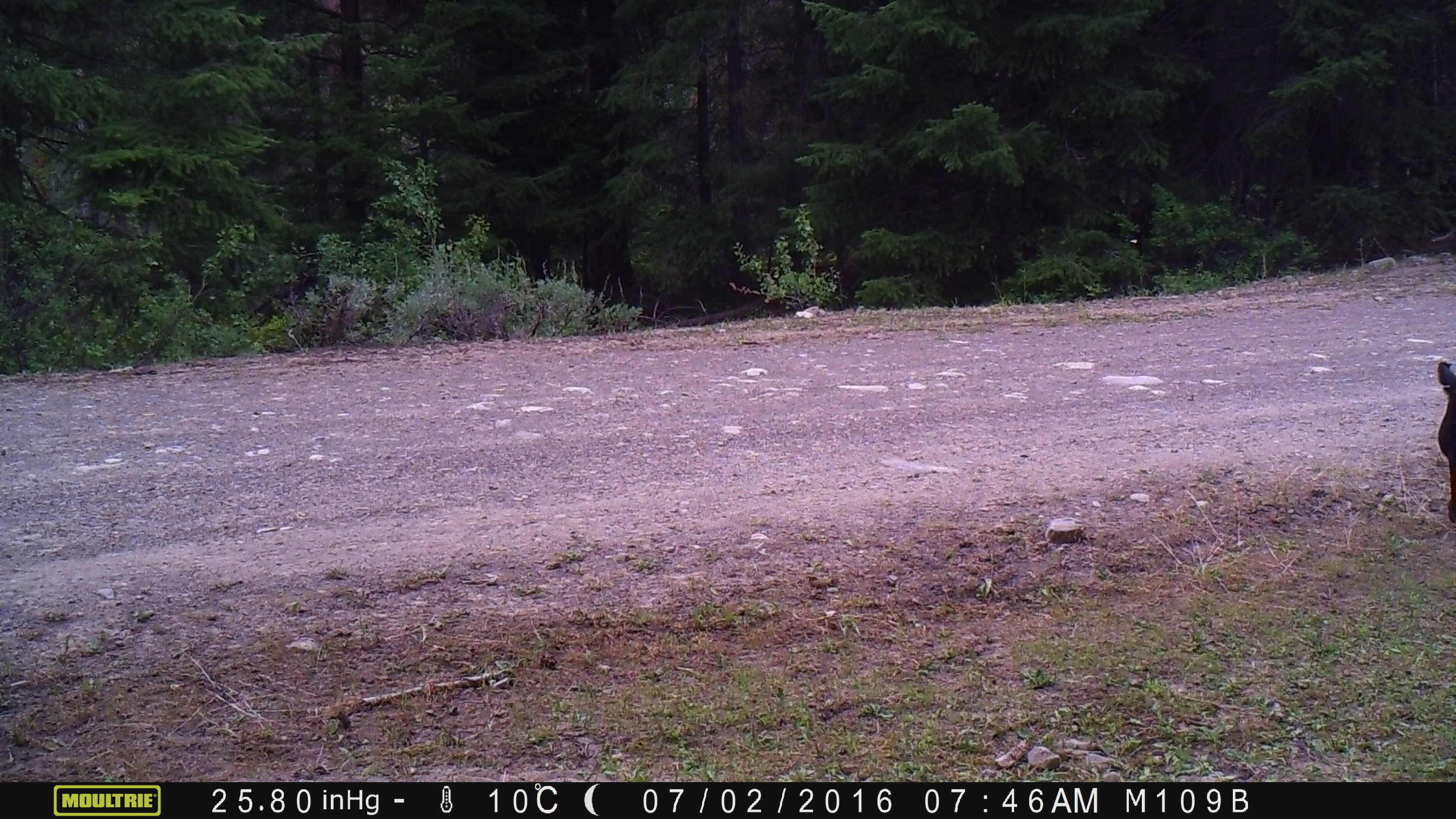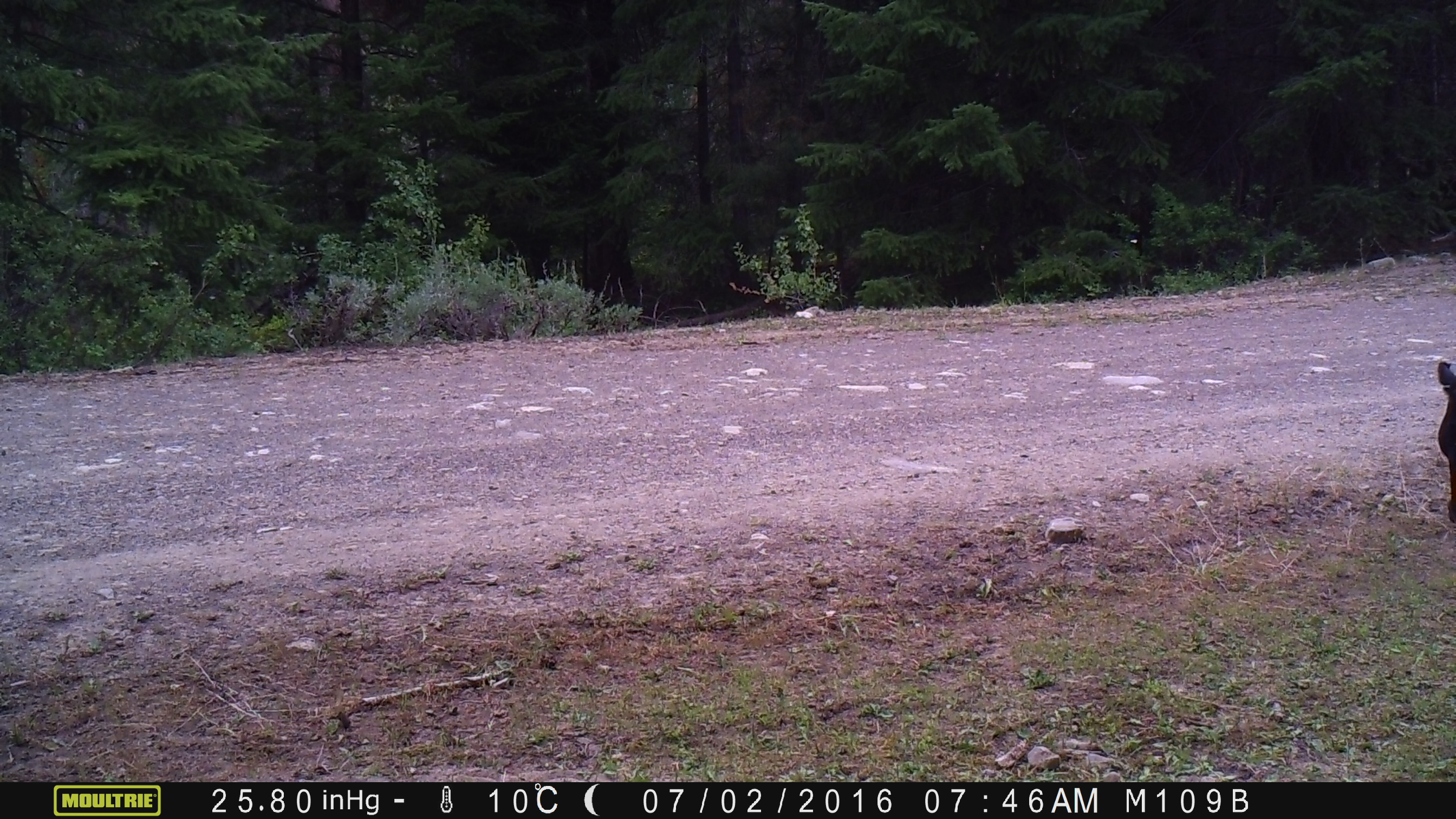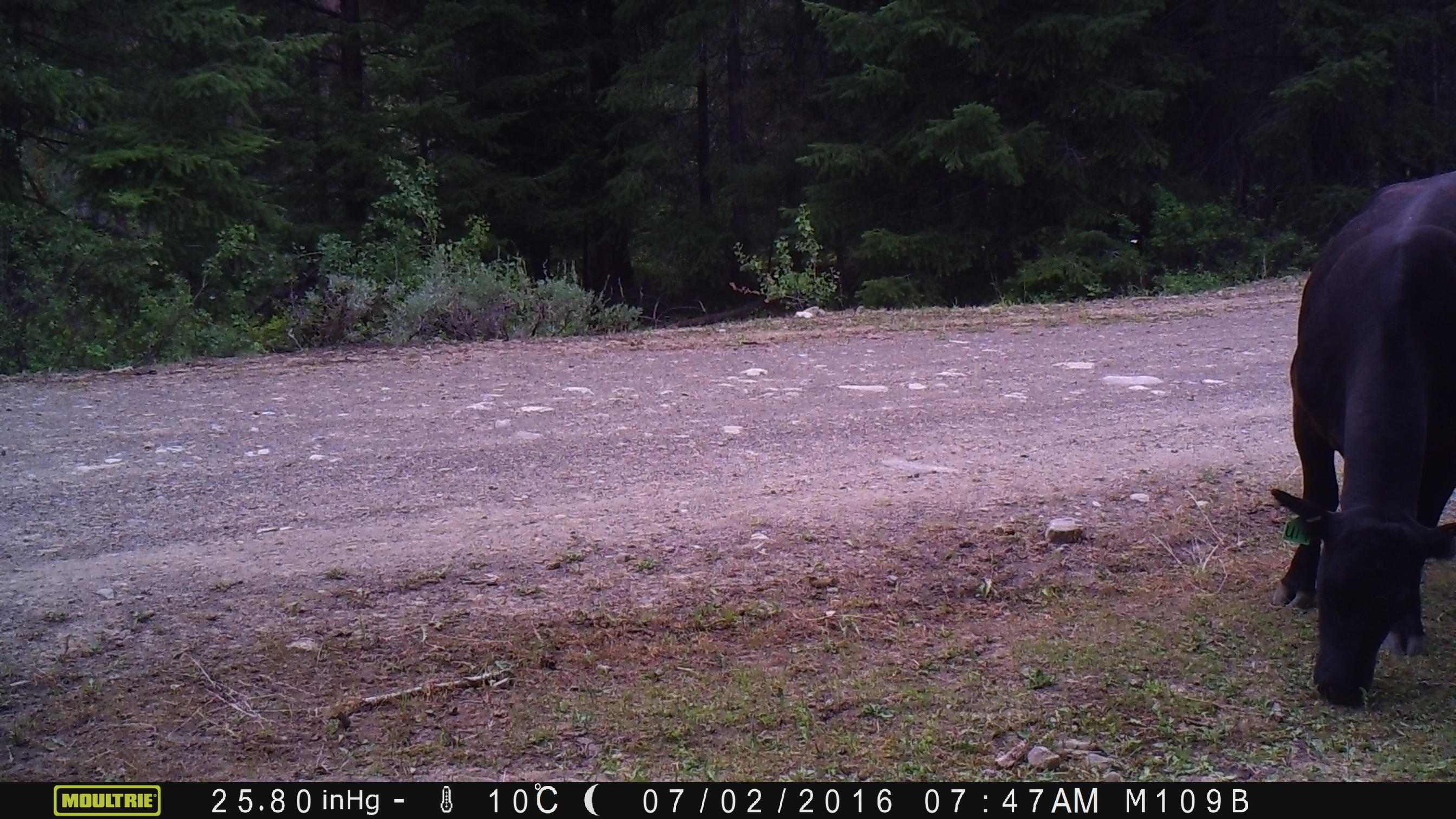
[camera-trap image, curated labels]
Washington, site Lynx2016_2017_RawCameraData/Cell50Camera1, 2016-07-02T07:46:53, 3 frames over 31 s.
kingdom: Animalia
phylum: Chordata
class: Mammalia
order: Artiodactyla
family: Bovidae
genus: Bos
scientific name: Bos taurus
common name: domestic cattle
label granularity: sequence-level